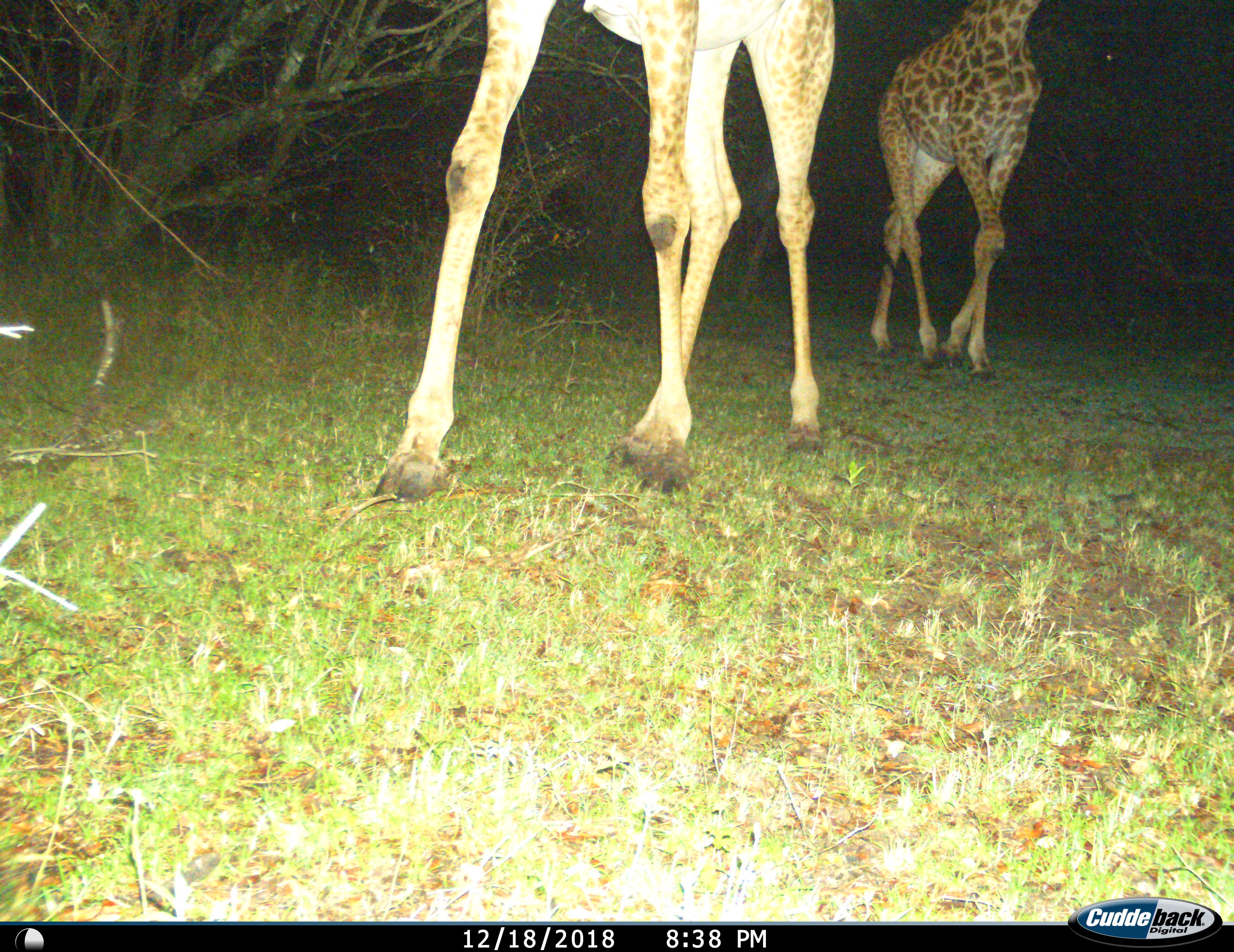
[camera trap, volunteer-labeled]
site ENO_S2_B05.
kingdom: Animalia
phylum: Chordata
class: Mammalia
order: Artiodactyla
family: Giraffidae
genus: Giraffa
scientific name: Giraffa camelopardalis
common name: giraffe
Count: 2.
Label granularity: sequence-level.